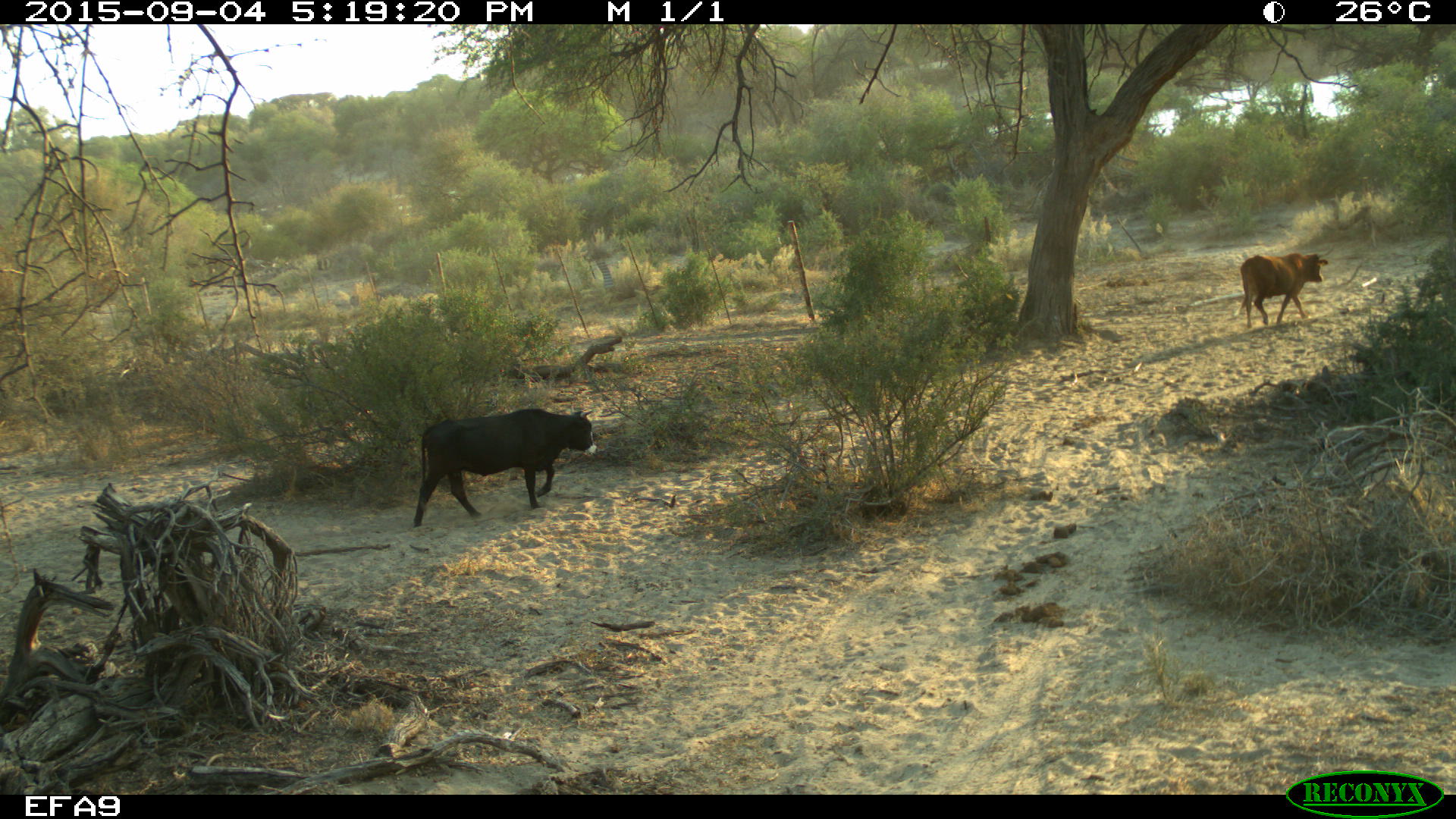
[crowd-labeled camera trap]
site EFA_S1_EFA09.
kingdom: Animalia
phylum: Chordata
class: Mammalia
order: Artiodactyla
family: Bovidae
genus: Bos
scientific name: Bos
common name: cattle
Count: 2.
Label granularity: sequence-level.